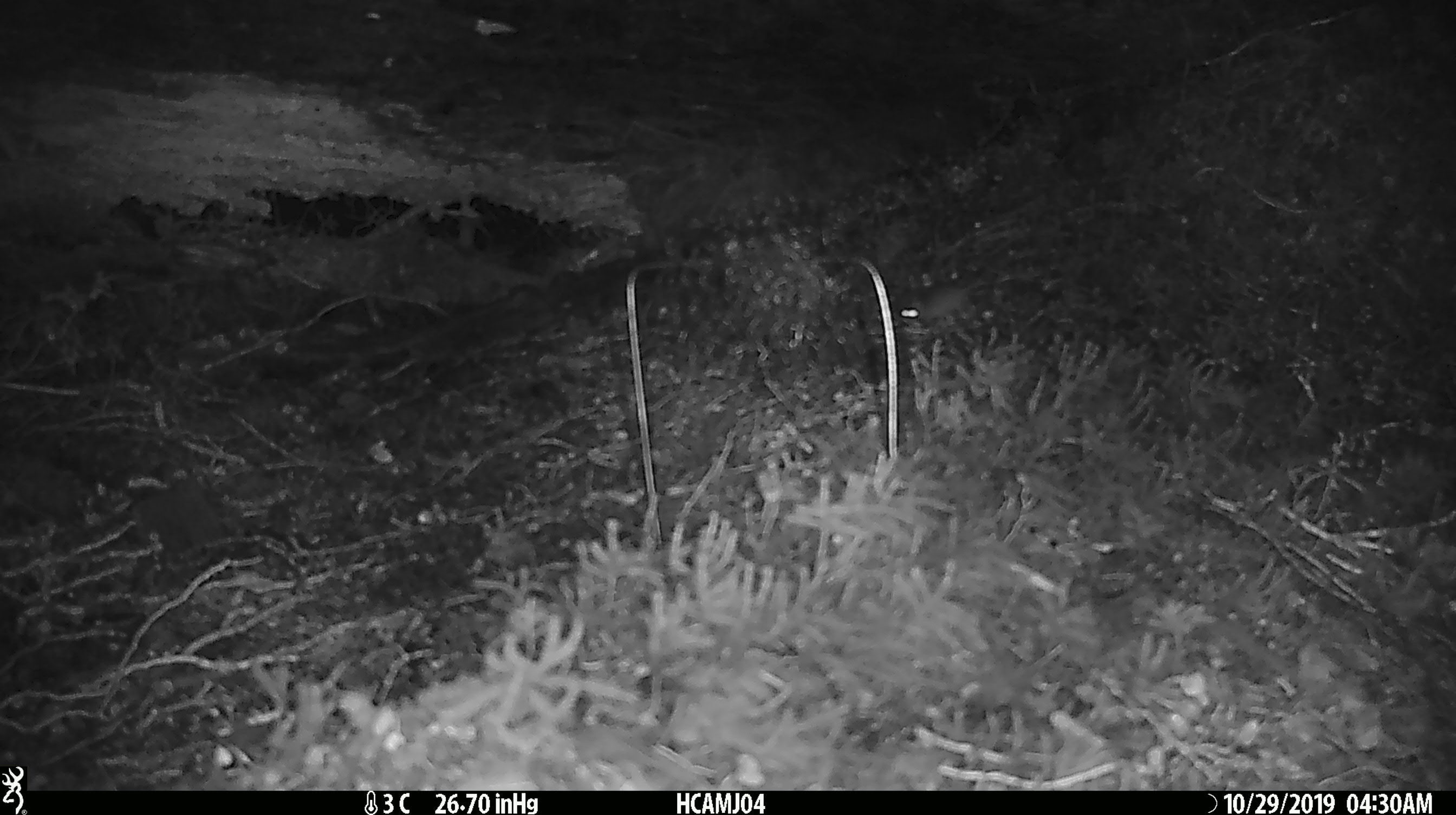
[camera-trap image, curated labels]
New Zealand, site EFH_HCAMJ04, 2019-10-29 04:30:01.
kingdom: Animalia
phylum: Chordata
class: Mammalia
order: Rodentia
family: Muridae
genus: Mus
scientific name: Mus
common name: mouse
Mouse (Mus).